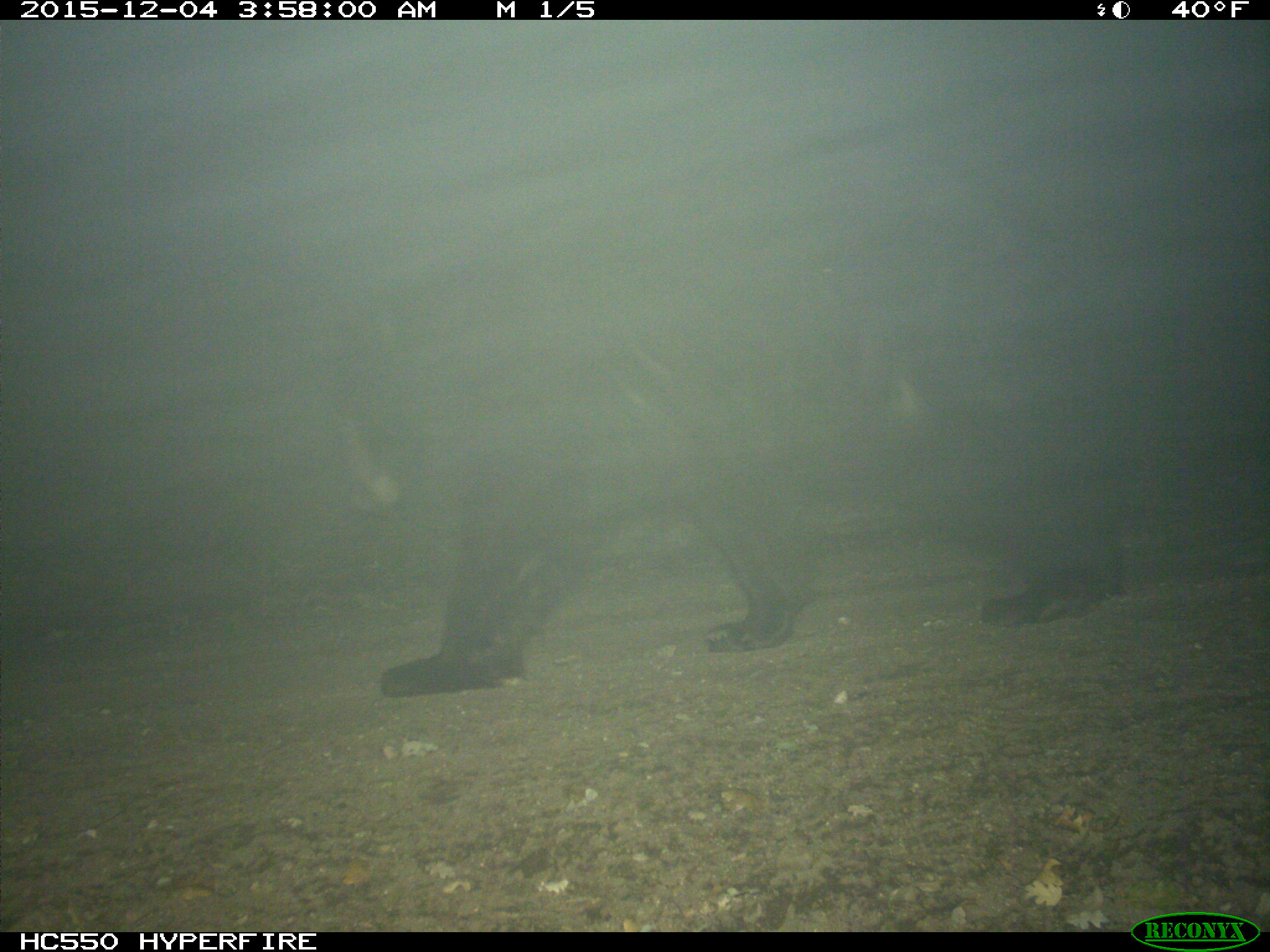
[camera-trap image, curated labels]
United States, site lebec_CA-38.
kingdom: Animalia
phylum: Chordata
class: Mammalia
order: Carnivora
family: Ursidae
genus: Ursus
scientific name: Ursus americanus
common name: american black bear